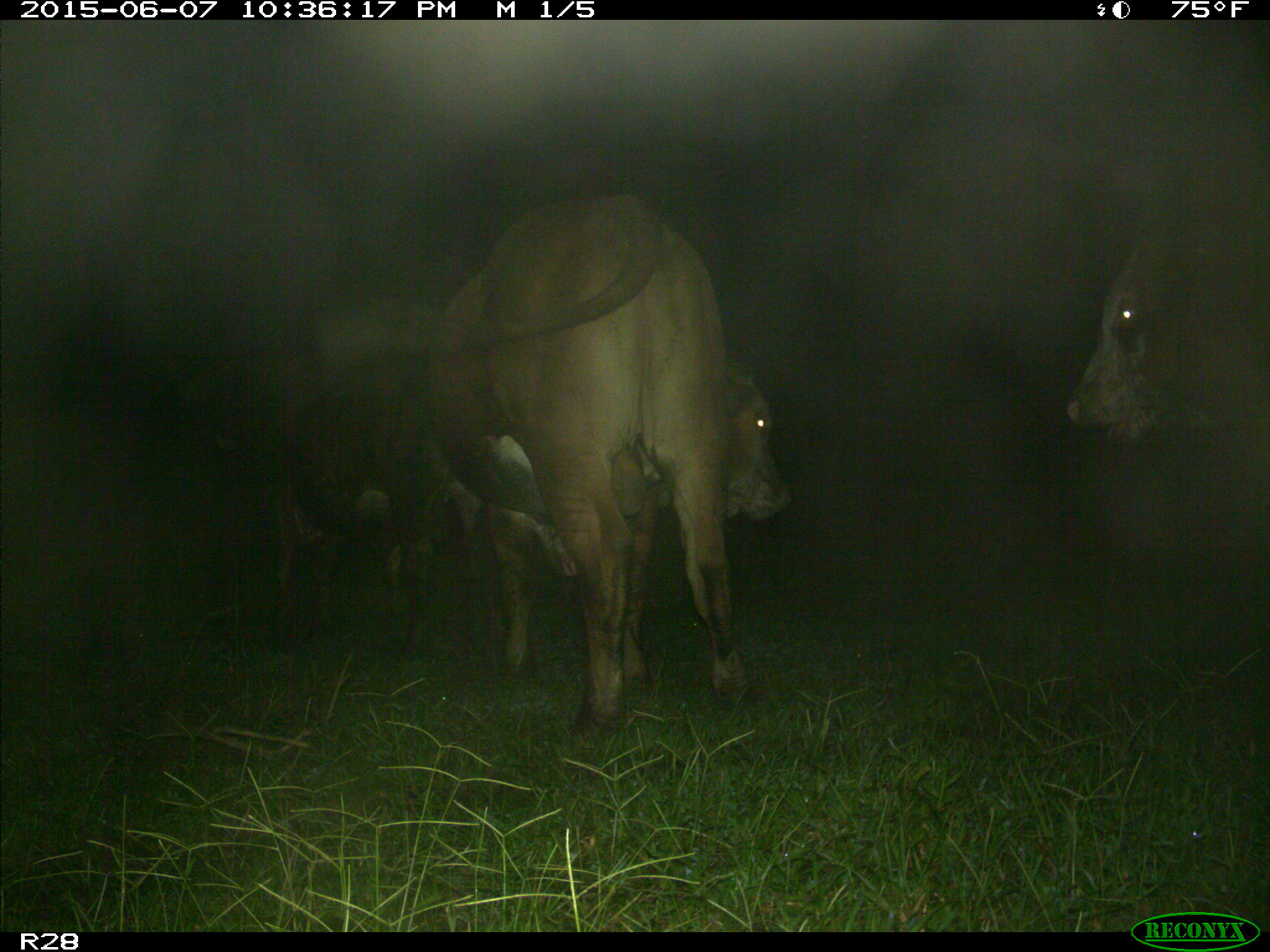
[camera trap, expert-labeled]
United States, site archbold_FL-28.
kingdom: Animalia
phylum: Chordata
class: Mammalia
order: Artiodactyla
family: Bovidae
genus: Bos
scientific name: Bos taurus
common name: domestic cow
Bos taurus (domestic cow).